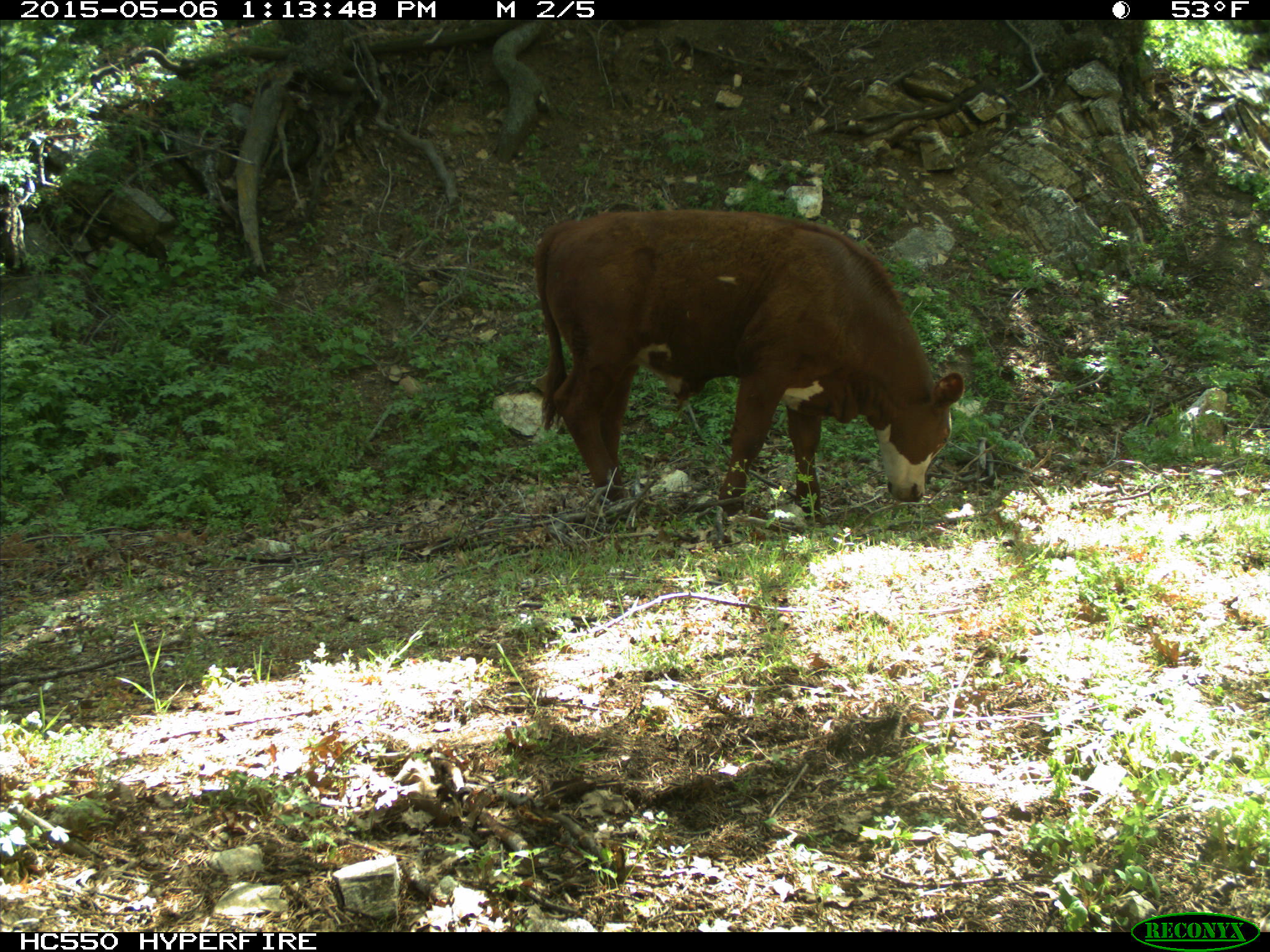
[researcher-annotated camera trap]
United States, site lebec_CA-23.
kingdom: Animalia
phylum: Chordata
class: Mammalia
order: Artiodactyla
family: Bovidae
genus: Bos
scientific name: Bos taurus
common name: domestic cow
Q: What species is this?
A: Bos taurus (domestic cow).